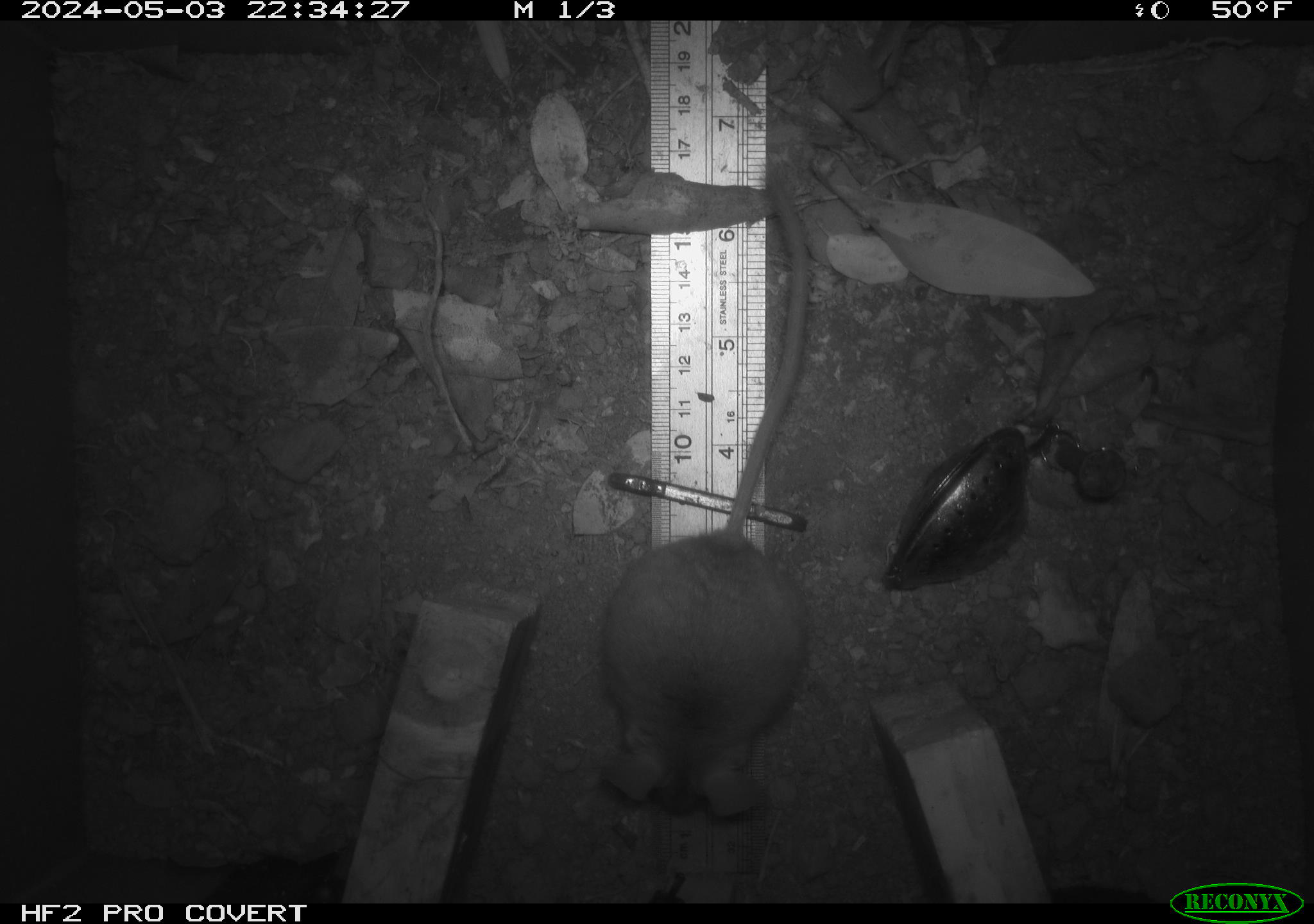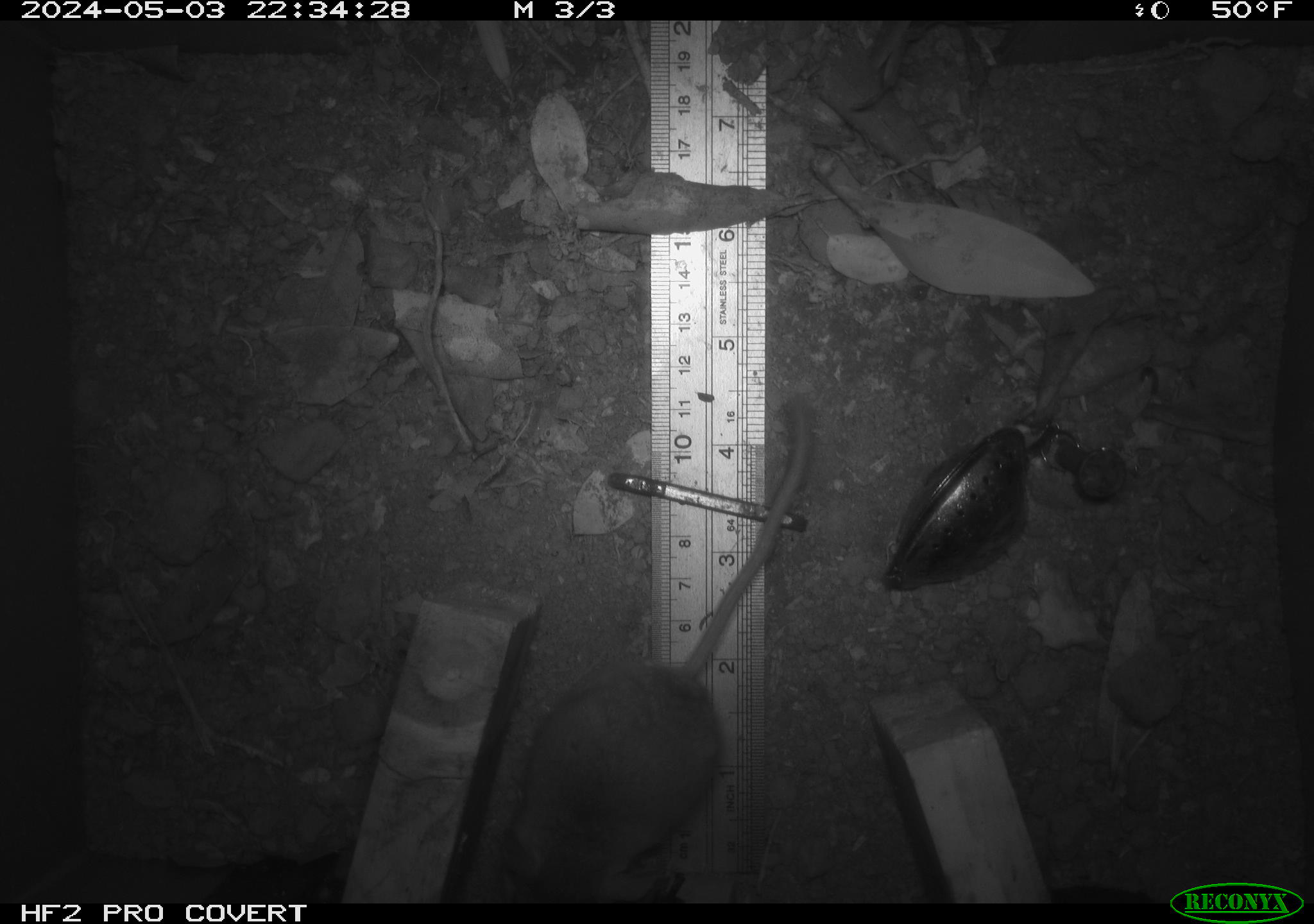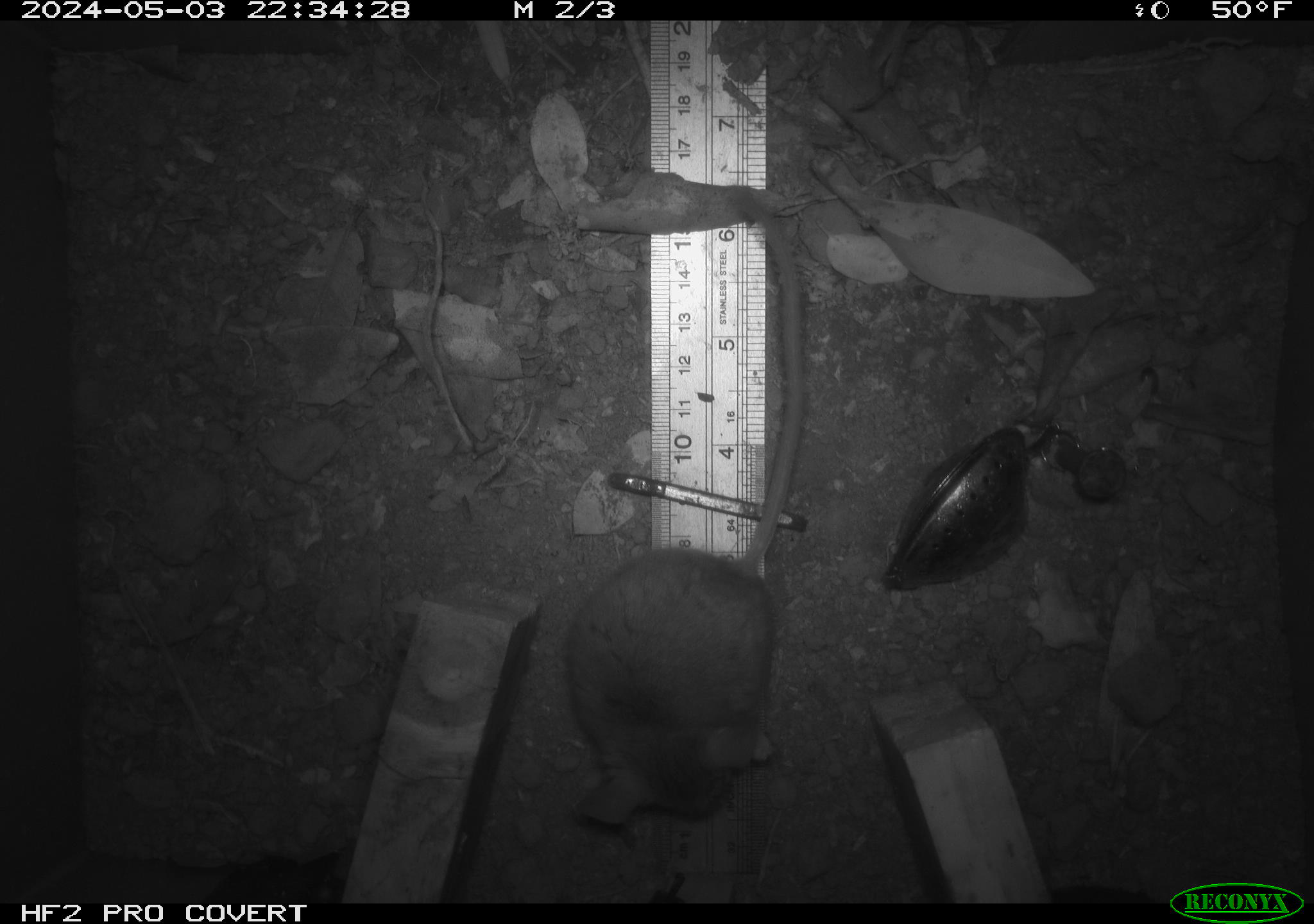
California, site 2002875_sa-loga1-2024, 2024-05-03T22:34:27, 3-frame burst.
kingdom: Animalia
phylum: Chordata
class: Mammalia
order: Rodentia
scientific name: Rodentia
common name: mouse species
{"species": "mouse species (Rodentia)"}